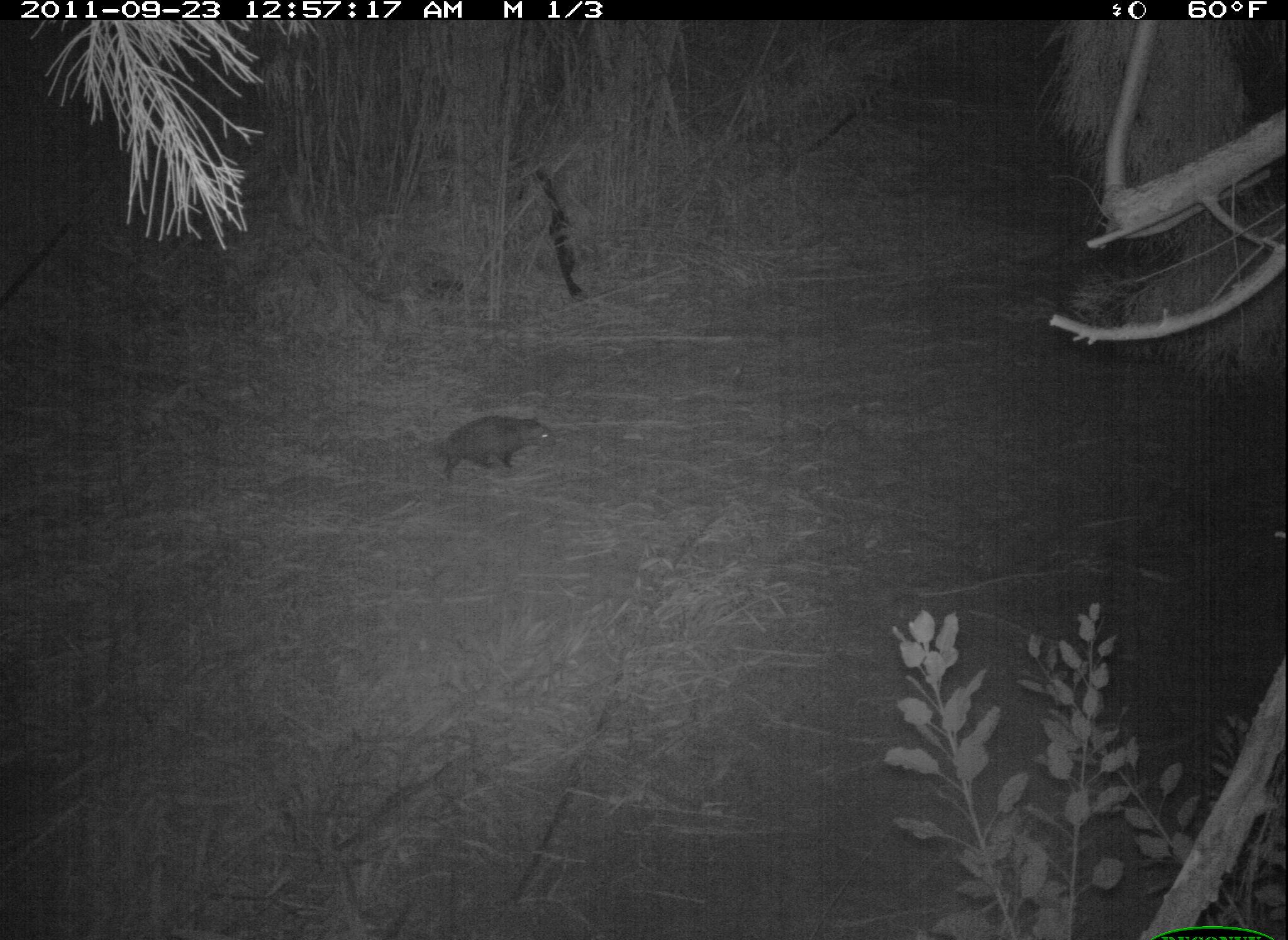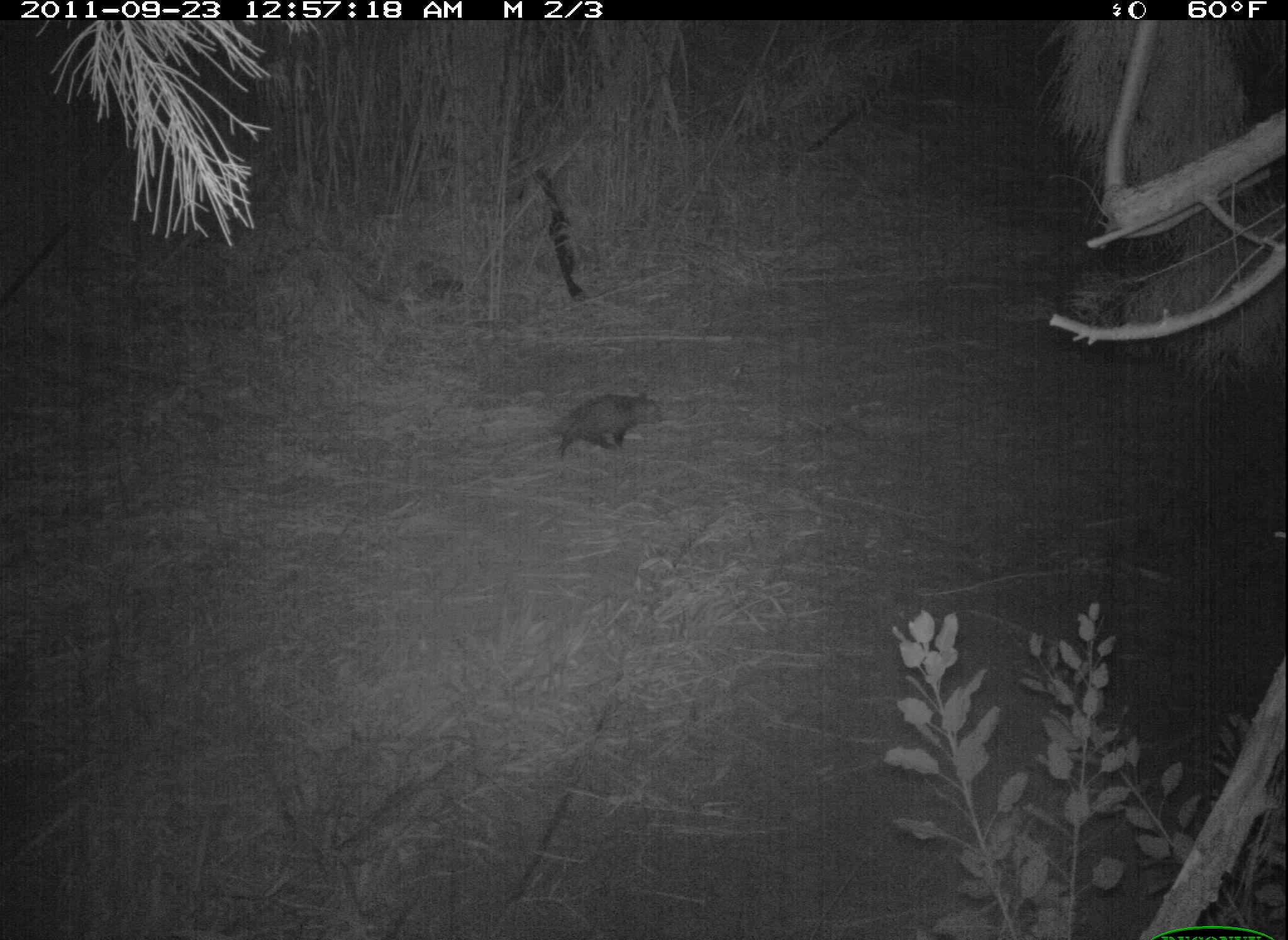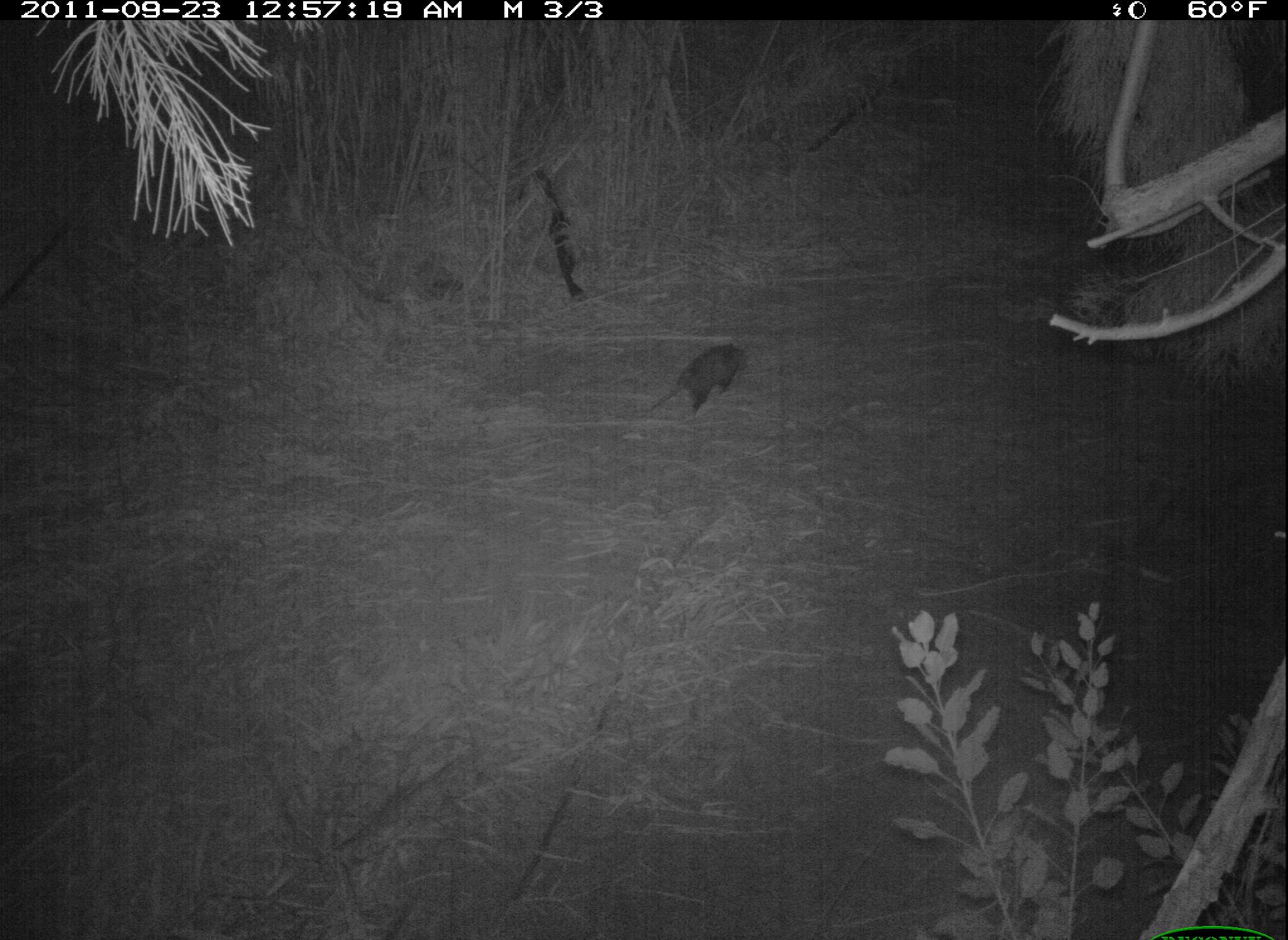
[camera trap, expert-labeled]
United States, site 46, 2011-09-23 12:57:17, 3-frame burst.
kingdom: Animalia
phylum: Chordata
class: Mammalia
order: Didelphimorphia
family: Didelphidae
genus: Didelphis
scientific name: Didelphis virginiana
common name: virginia opossum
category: opossum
Opossum (virginia opossum) (Didelphis virginiana).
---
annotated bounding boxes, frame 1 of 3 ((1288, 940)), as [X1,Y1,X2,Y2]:
opossum: [423,382,584,494]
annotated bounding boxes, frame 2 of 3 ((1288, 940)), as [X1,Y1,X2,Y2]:
opossum: [536,377,689,474]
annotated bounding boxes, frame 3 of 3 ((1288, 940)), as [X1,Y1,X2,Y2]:
opossum: [639,335,770,435]